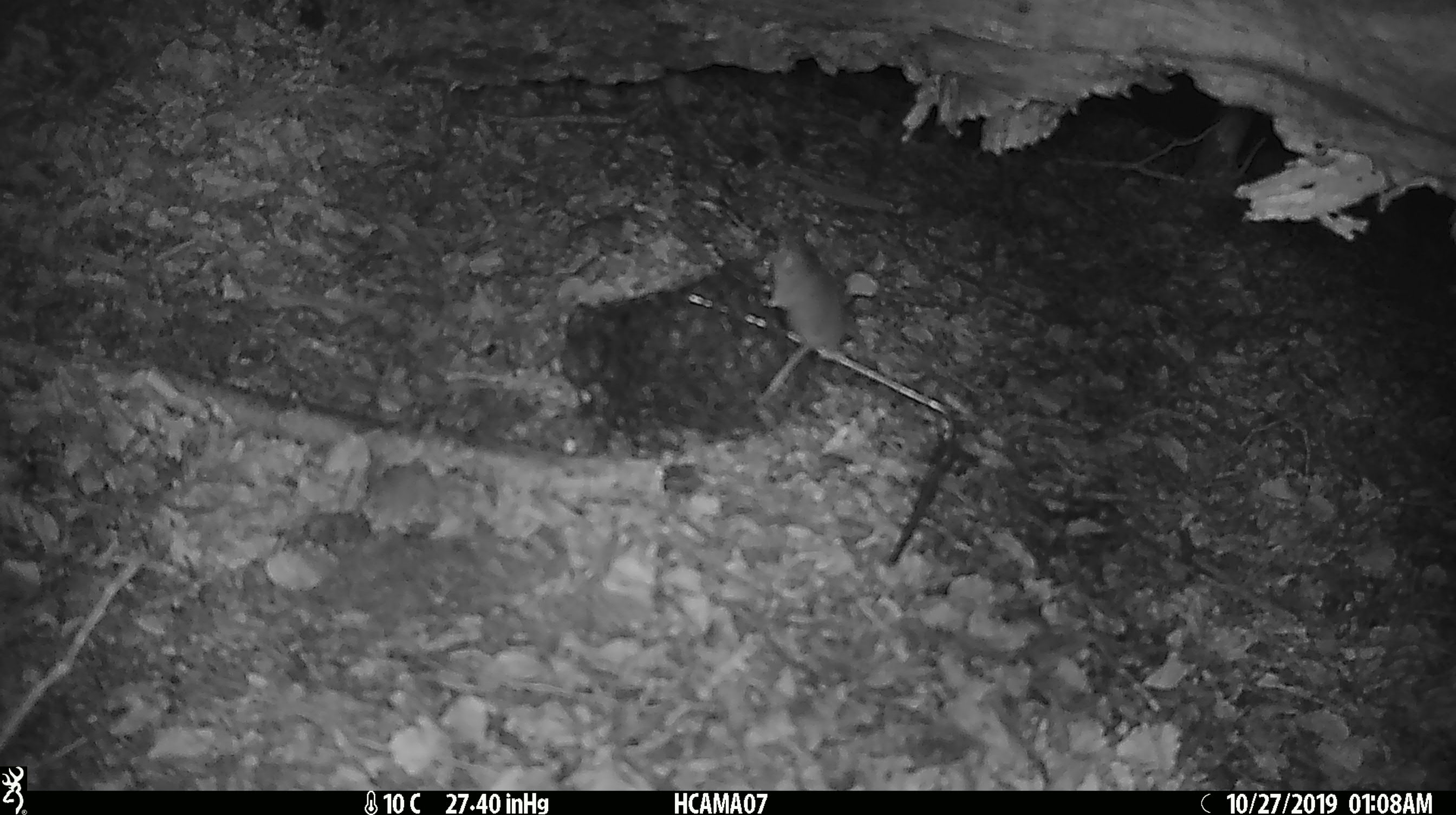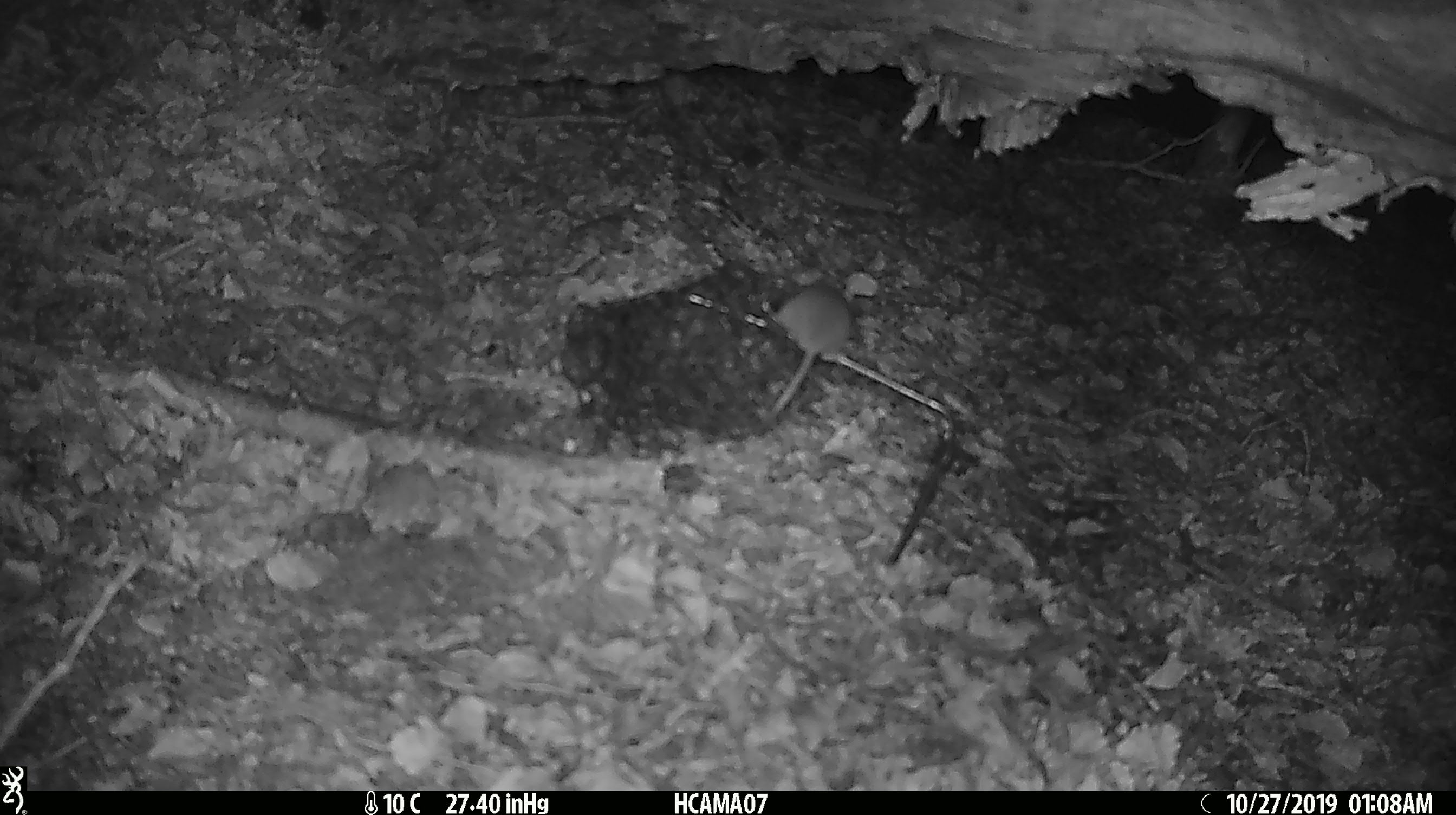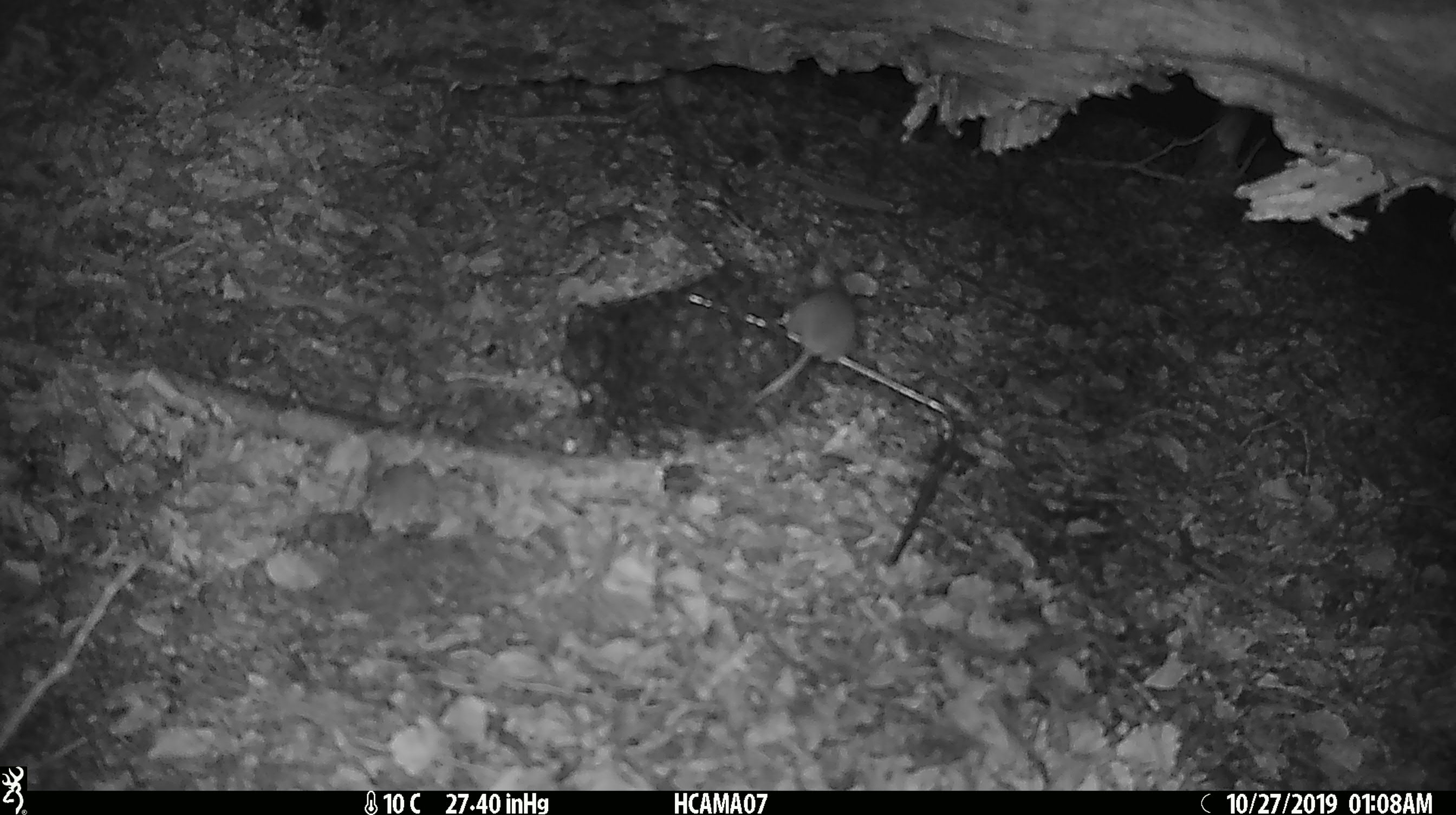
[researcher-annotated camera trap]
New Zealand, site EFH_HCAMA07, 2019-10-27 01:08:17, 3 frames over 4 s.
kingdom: Animalia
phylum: Chordata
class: Mammalia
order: Rodentia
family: Muridae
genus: Mus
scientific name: Mus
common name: mouse